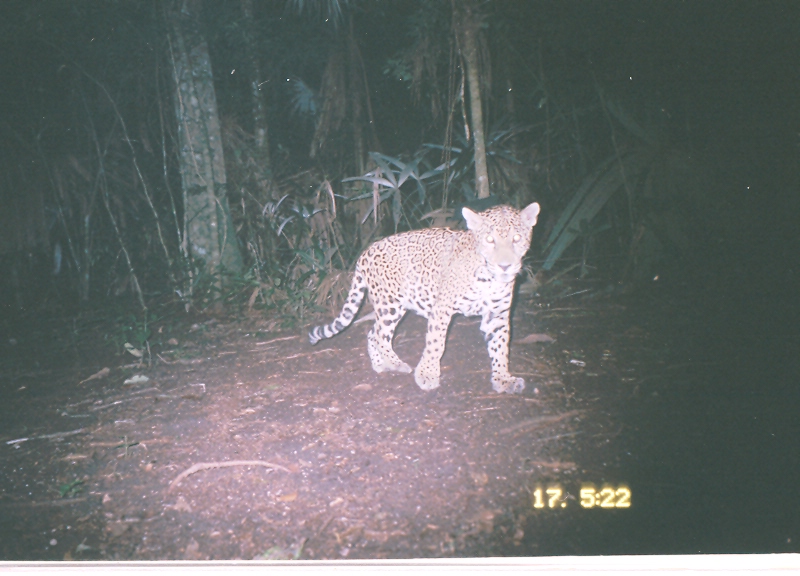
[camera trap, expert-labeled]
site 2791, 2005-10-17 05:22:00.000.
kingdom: Animalia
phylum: Chordata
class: Mammalia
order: Carnivora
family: Felidae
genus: Panthera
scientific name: Panthera onca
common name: jaguar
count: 1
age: juvenile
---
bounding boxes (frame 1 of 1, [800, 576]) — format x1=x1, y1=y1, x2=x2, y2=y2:
panthera onca: x1=308, y1=201, x2=540, y2=394